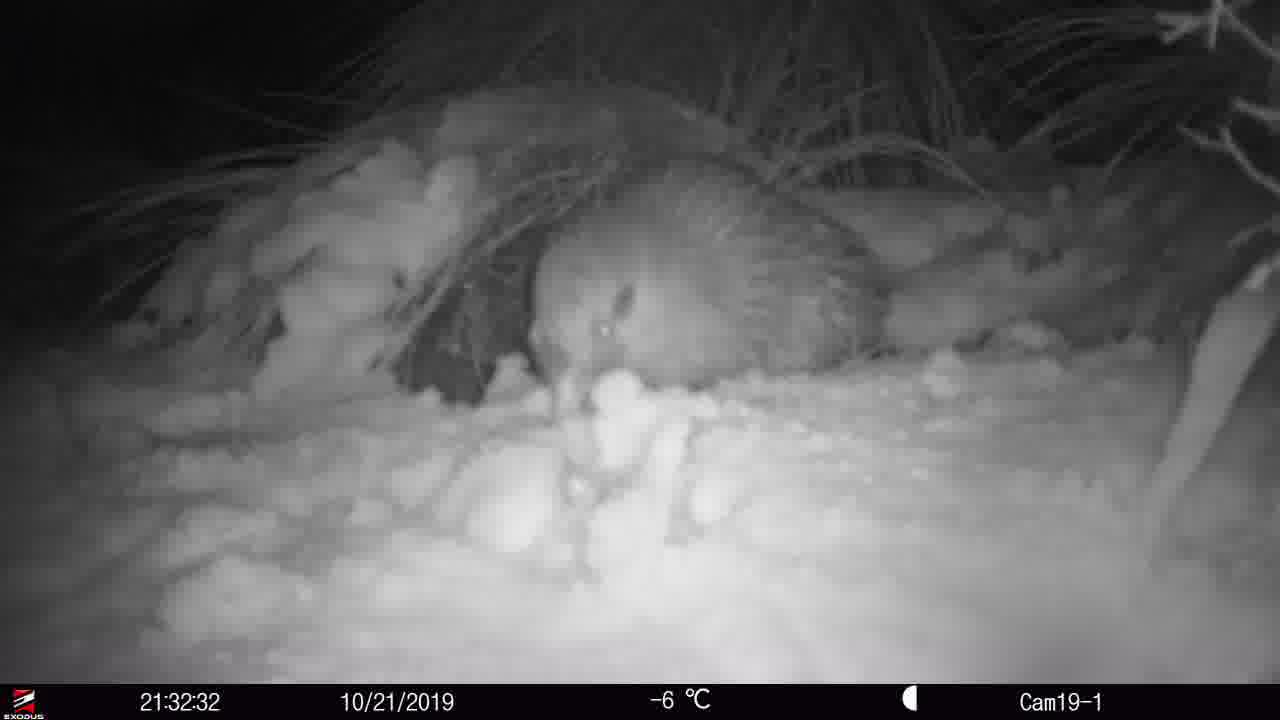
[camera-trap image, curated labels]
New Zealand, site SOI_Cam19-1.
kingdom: Animalia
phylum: Chordata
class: Aves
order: Apterygiformes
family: Apterygidae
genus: Apteryx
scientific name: Apteryx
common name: kiwi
Kiwi (Apteryx).